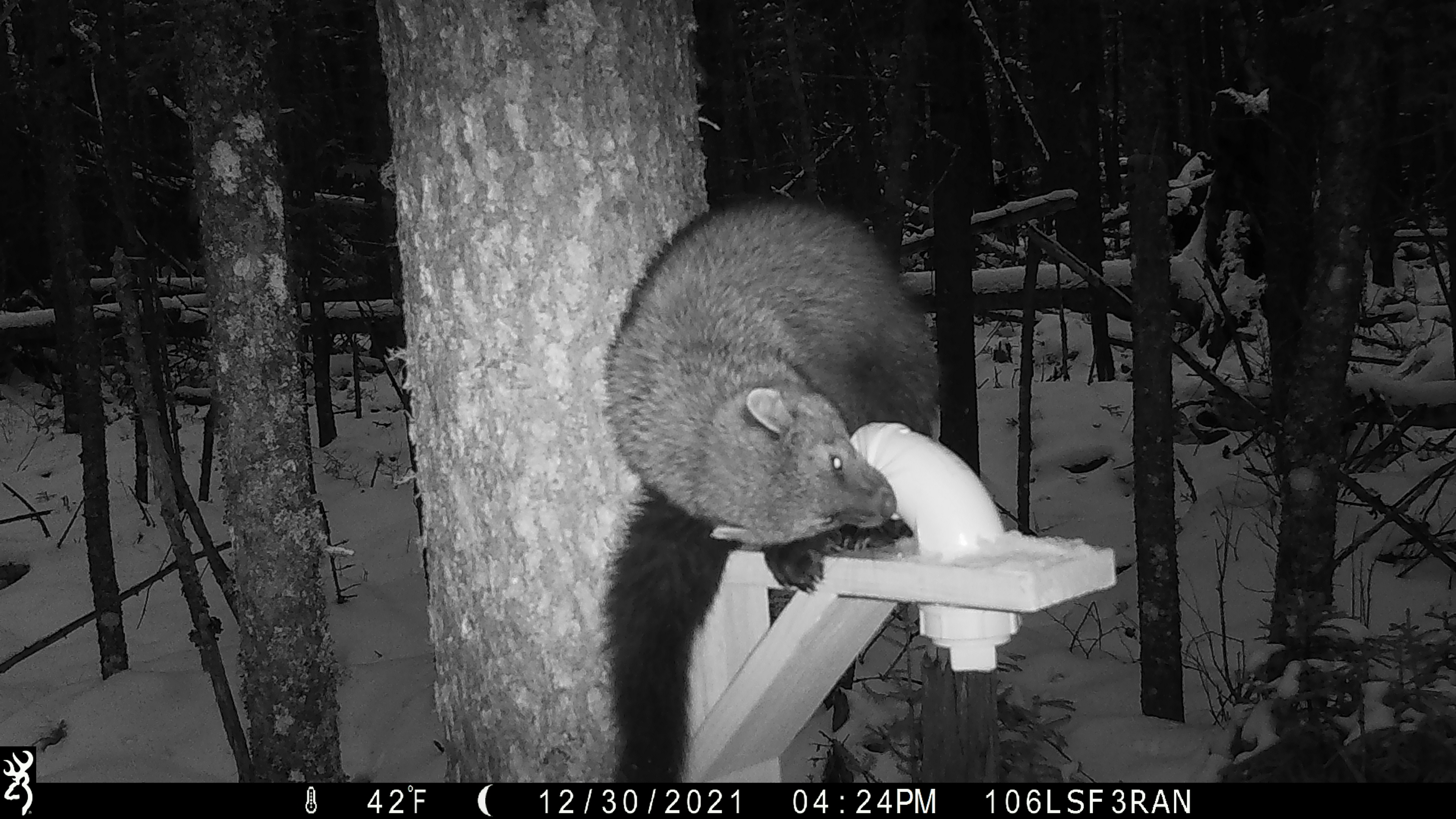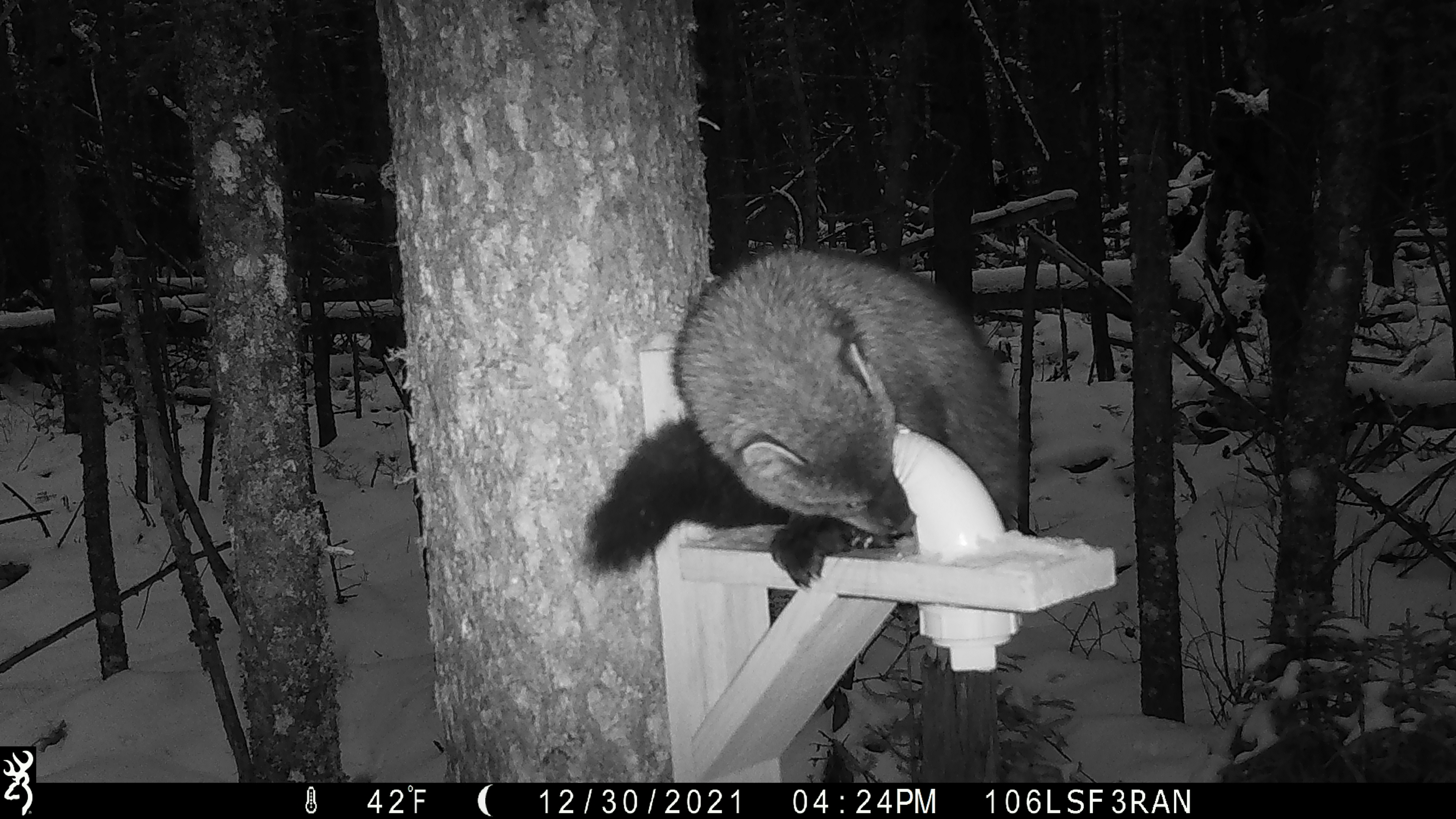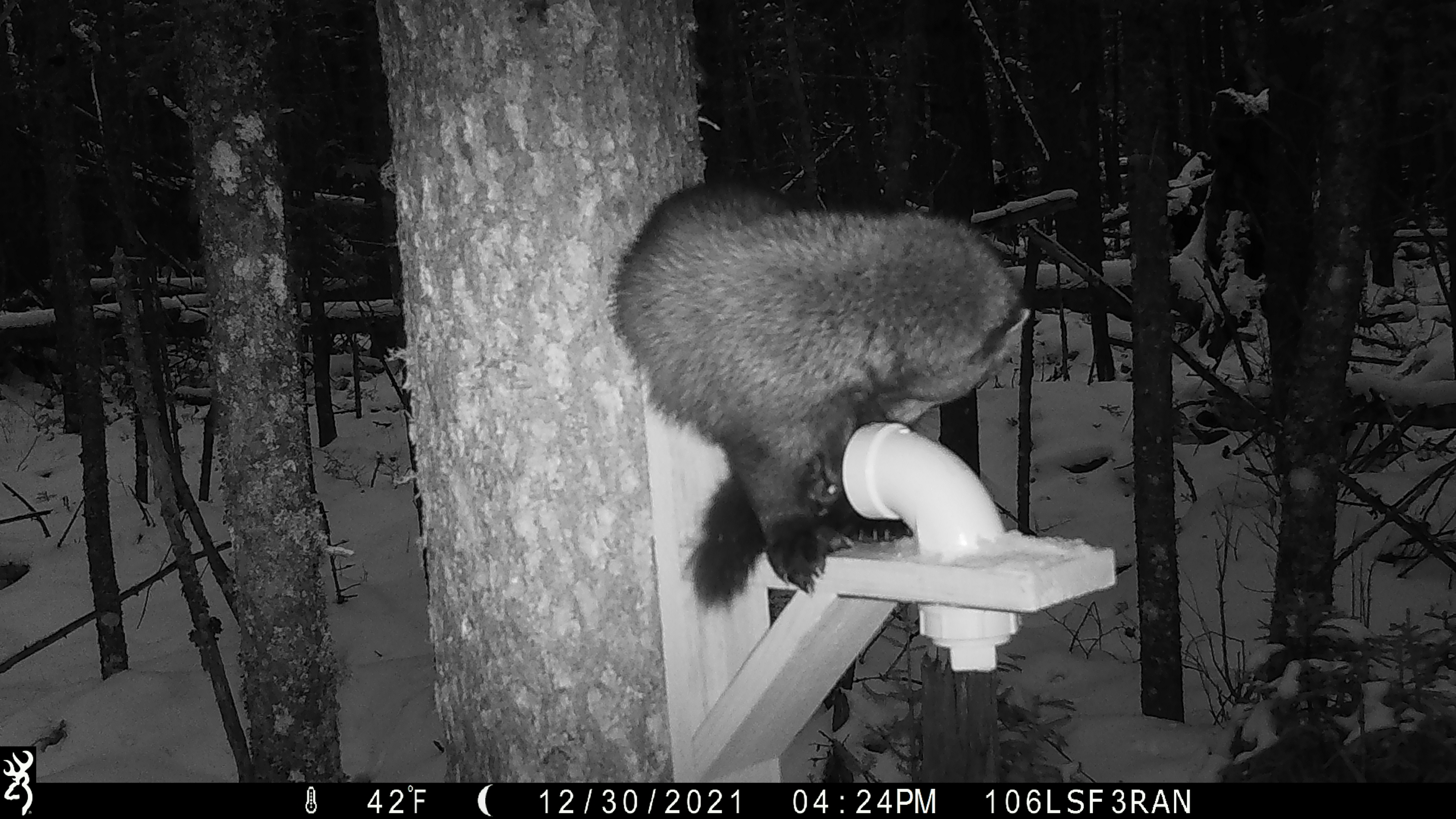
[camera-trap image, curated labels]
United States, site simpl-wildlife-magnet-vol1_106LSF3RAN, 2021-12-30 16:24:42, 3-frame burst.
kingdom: Animalia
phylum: Chordata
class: Mammalia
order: Carnivora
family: Mustelidae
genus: Pekania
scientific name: Pekania pennanti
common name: fisher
Fisher (Pekania pennanti).